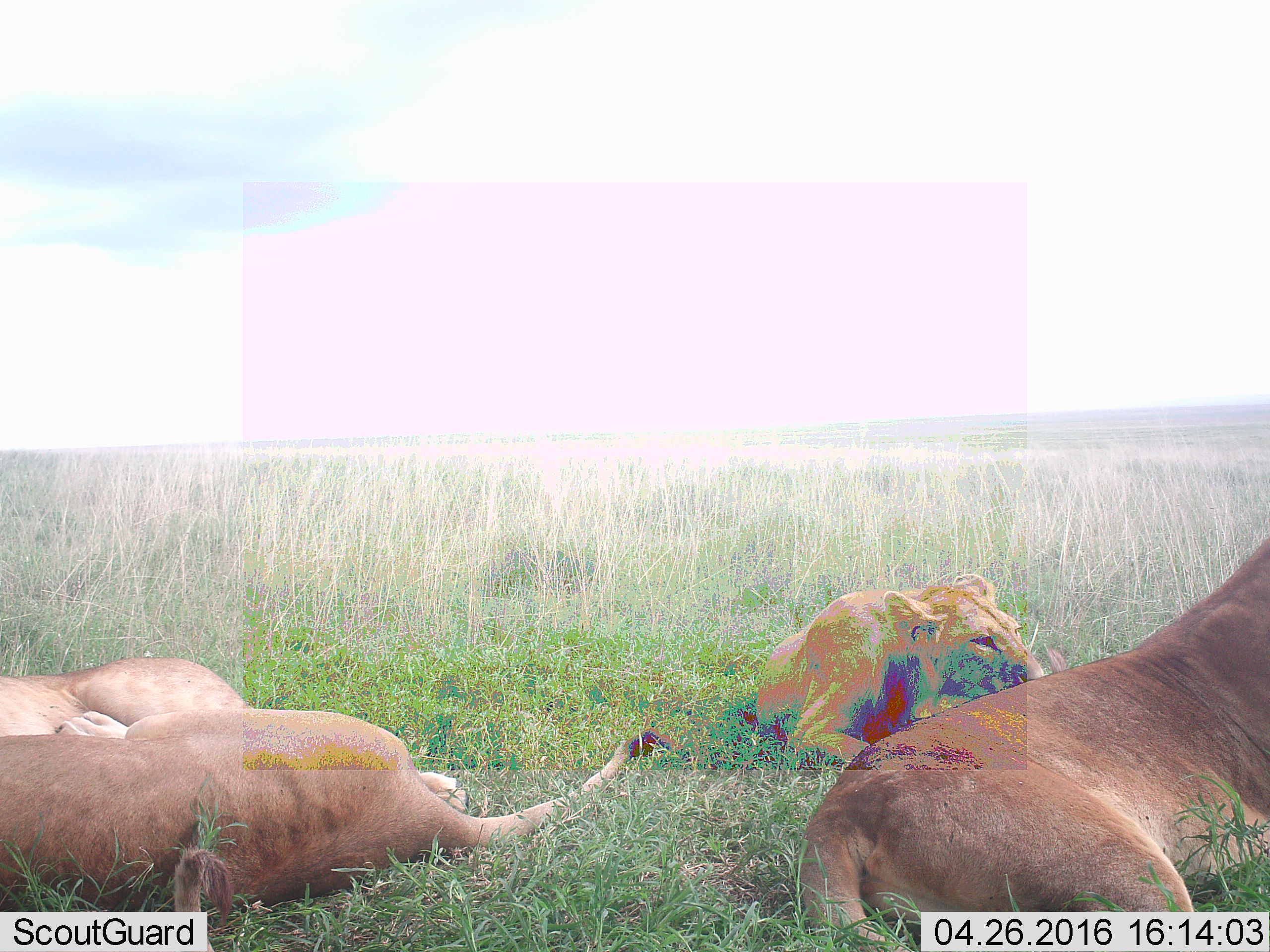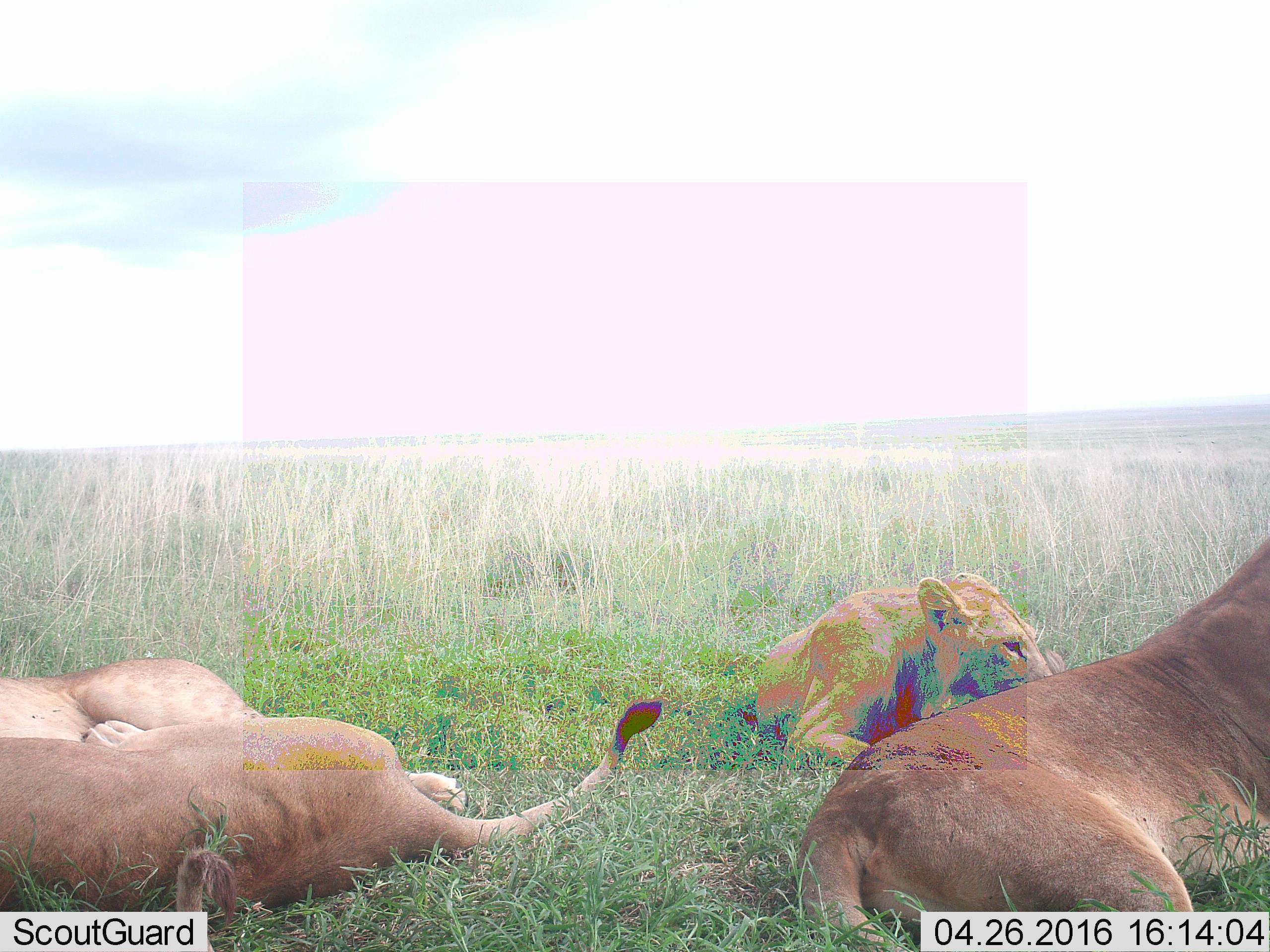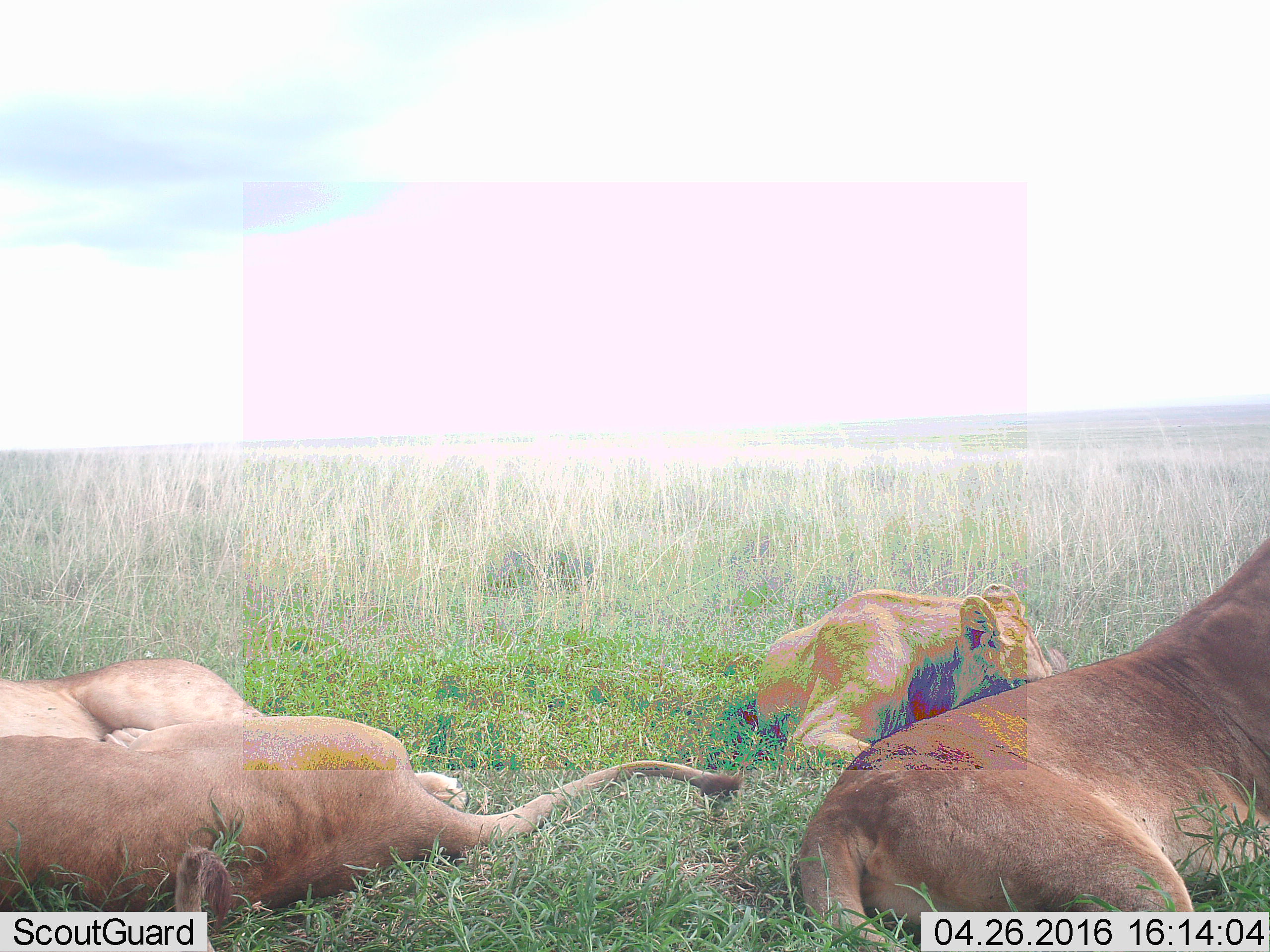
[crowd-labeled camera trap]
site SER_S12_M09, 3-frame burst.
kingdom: Animalia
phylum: Chordata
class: Mammalia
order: Carnivora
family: Felidae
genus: Panthera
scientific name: Panthera leo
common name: lion female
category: lionfemale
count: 4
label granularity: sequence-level